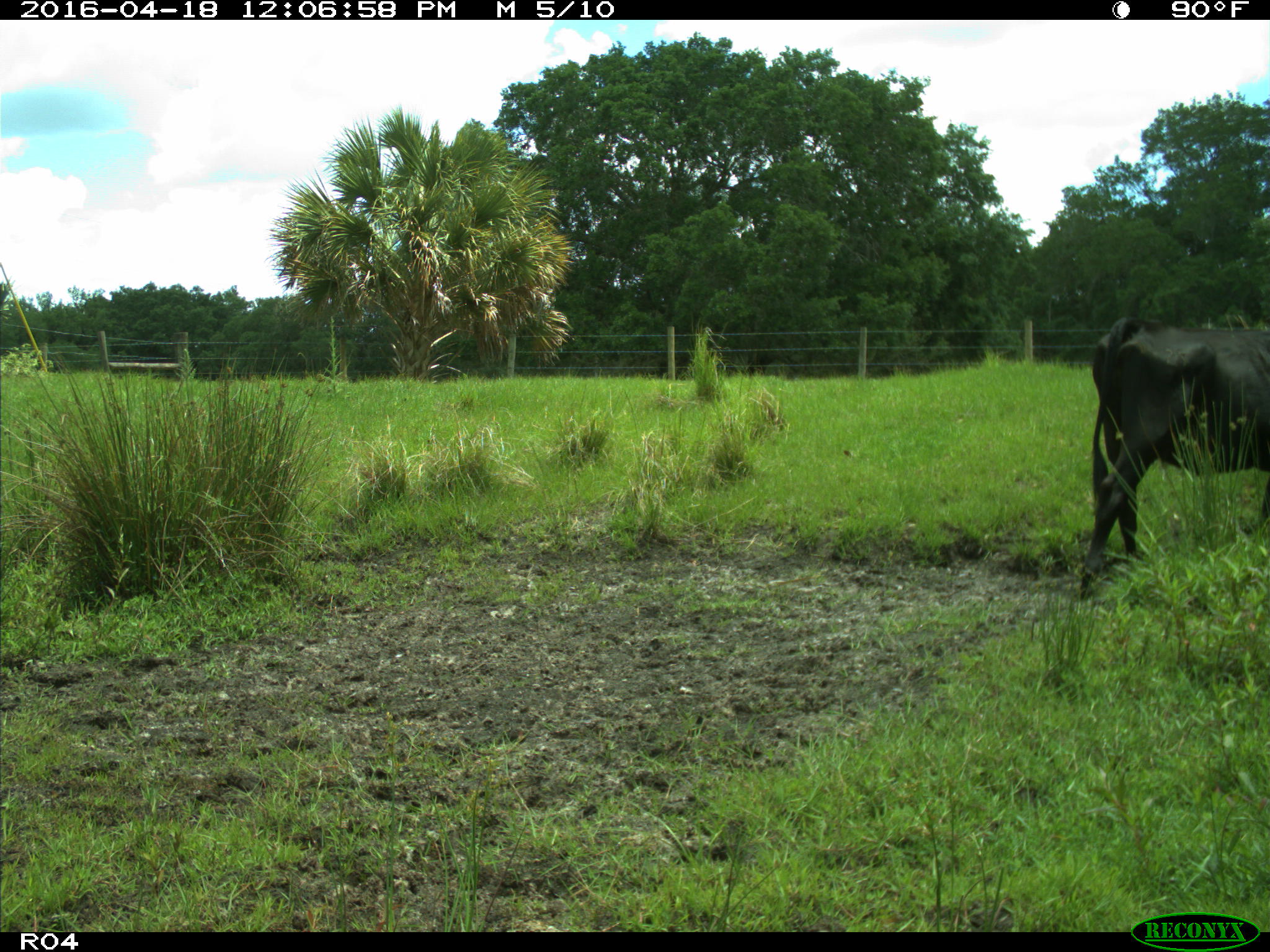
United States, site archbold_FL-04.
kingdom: Animalia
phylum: Chordata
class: Mammalia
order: Artiodactyla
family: Bovidae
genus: Bos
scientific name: Bos taurus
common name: domestic cow